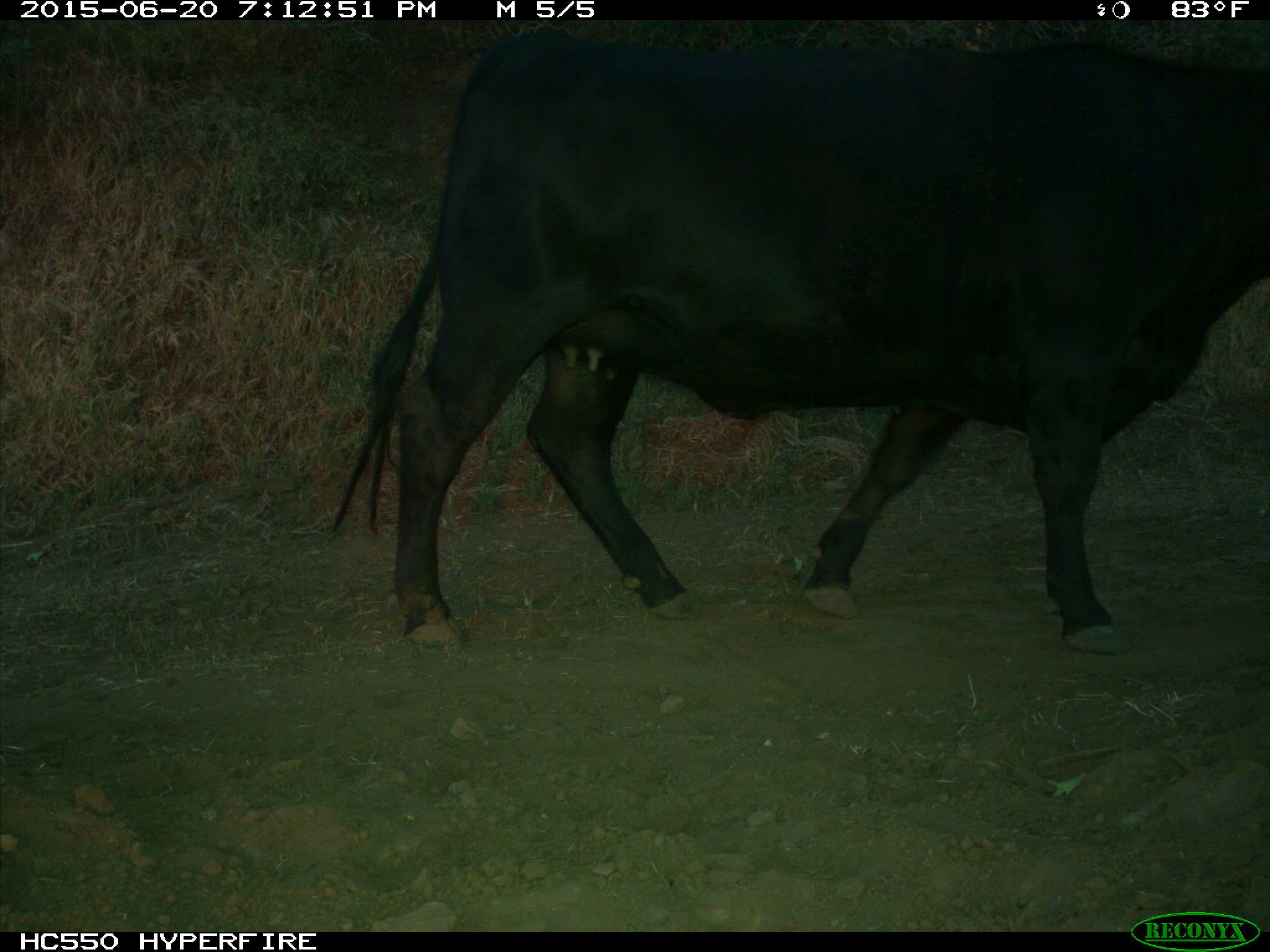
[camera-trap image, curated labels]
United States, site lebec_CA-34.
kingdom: Animalia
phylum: Chordata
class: Mammalia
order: Artiodactyla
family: Bovidae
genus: Bos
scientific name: Bos taurus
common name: domestic cow